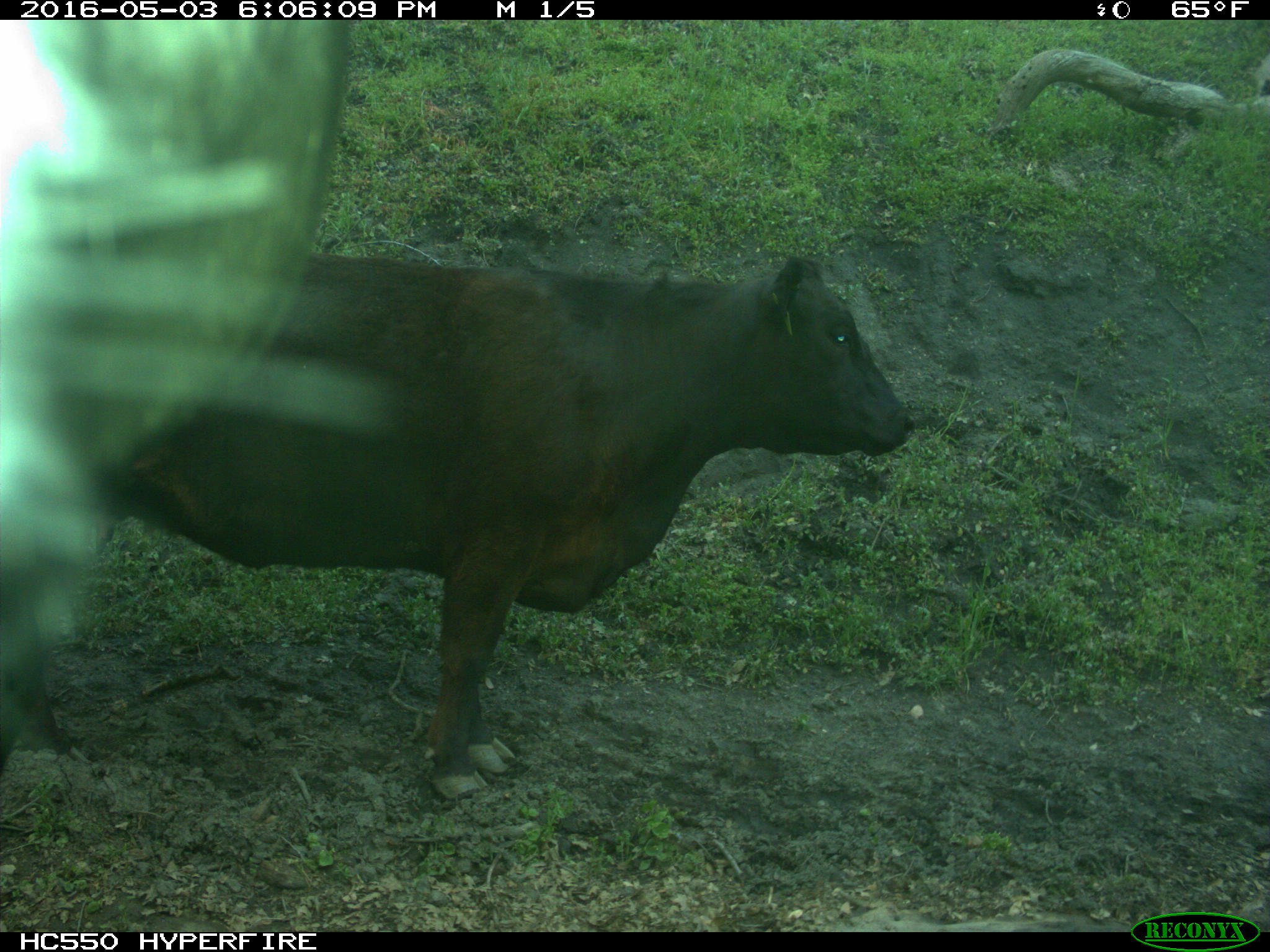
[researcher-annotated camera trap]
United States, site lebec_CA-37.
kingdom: Animalia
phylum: Chordata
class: Mammalia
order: Artiodactyla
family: Bovidae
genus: Bos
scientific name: Bos taurus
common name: domestic cow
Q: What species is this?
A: Bos taurus (domestic cow).